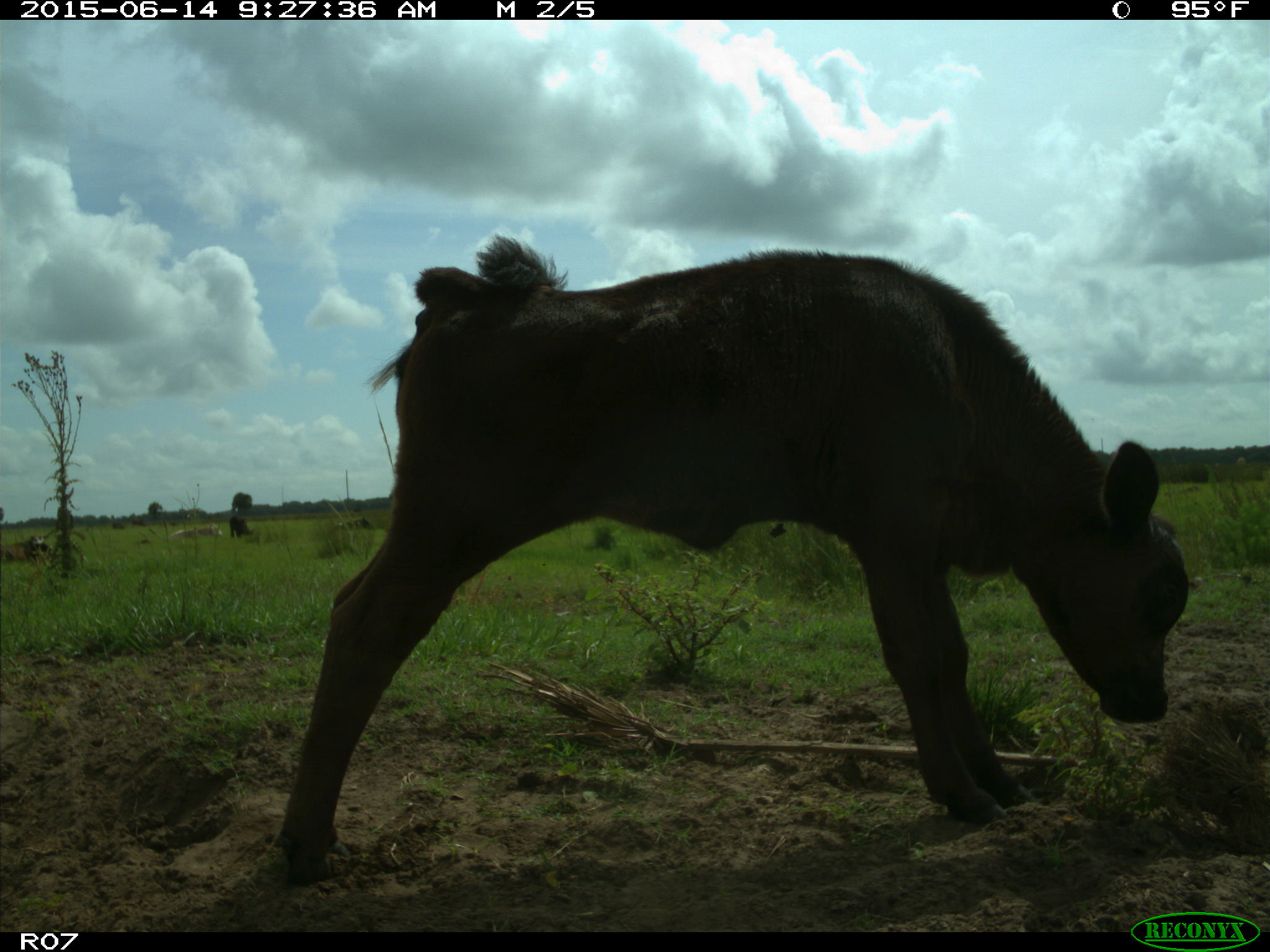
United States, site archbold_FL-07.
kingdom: Animalia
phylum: Chordata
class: Mammalia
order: Artiodactyla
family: Bovidae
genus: Bos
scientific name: Bos taurus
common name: domestic cow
Bos taurus (domestic cow).